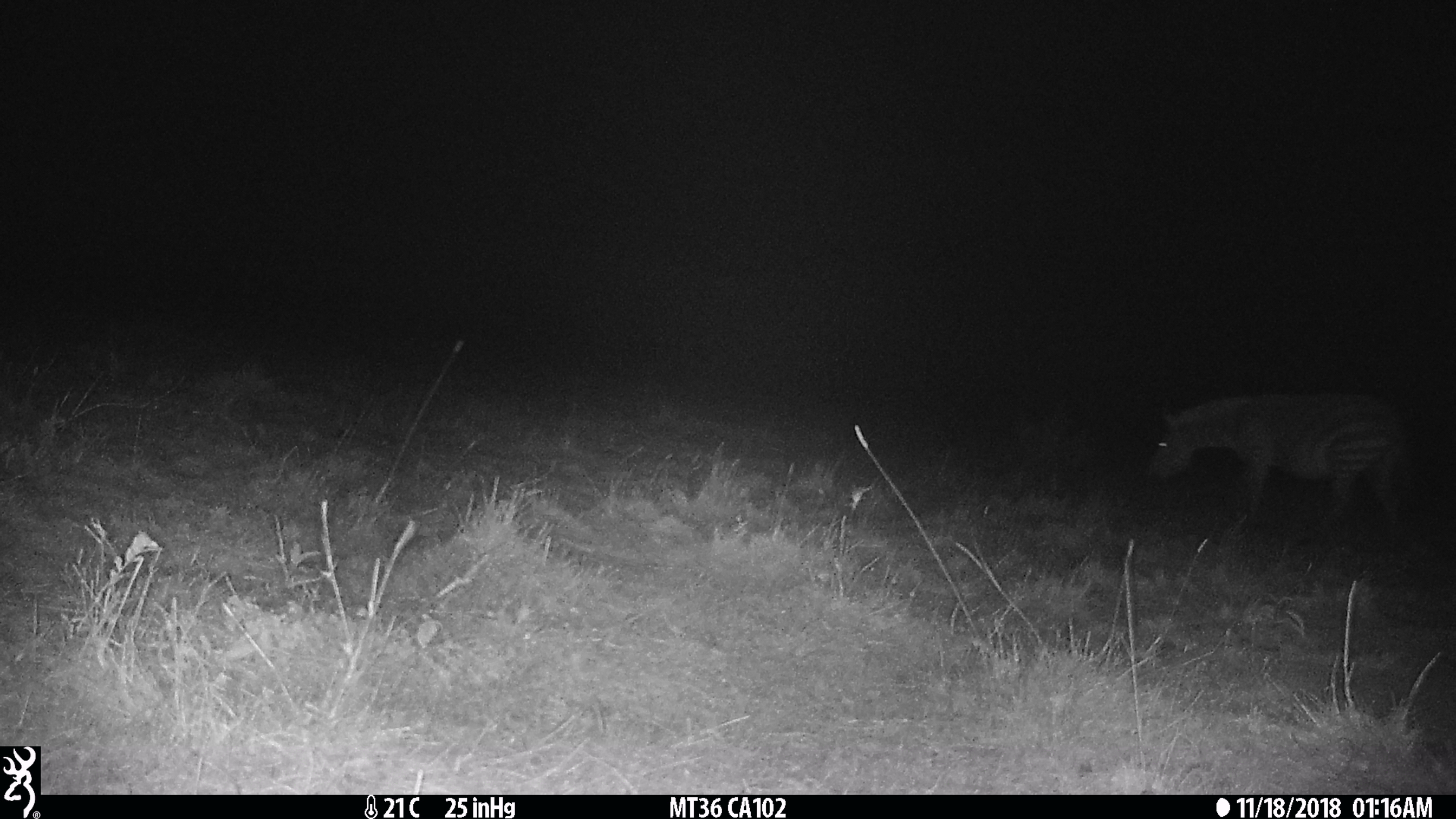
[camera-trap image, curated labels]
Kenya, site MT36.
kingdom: Animalia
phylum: Chordata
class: Mammalia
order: Perissodactyla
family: Equidae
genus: Equus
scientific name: Equus quagga burchellii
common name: burchell's zebra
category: zebra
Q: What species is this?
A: Zebra (burchell's zebra) (Equus quagga burchellii).